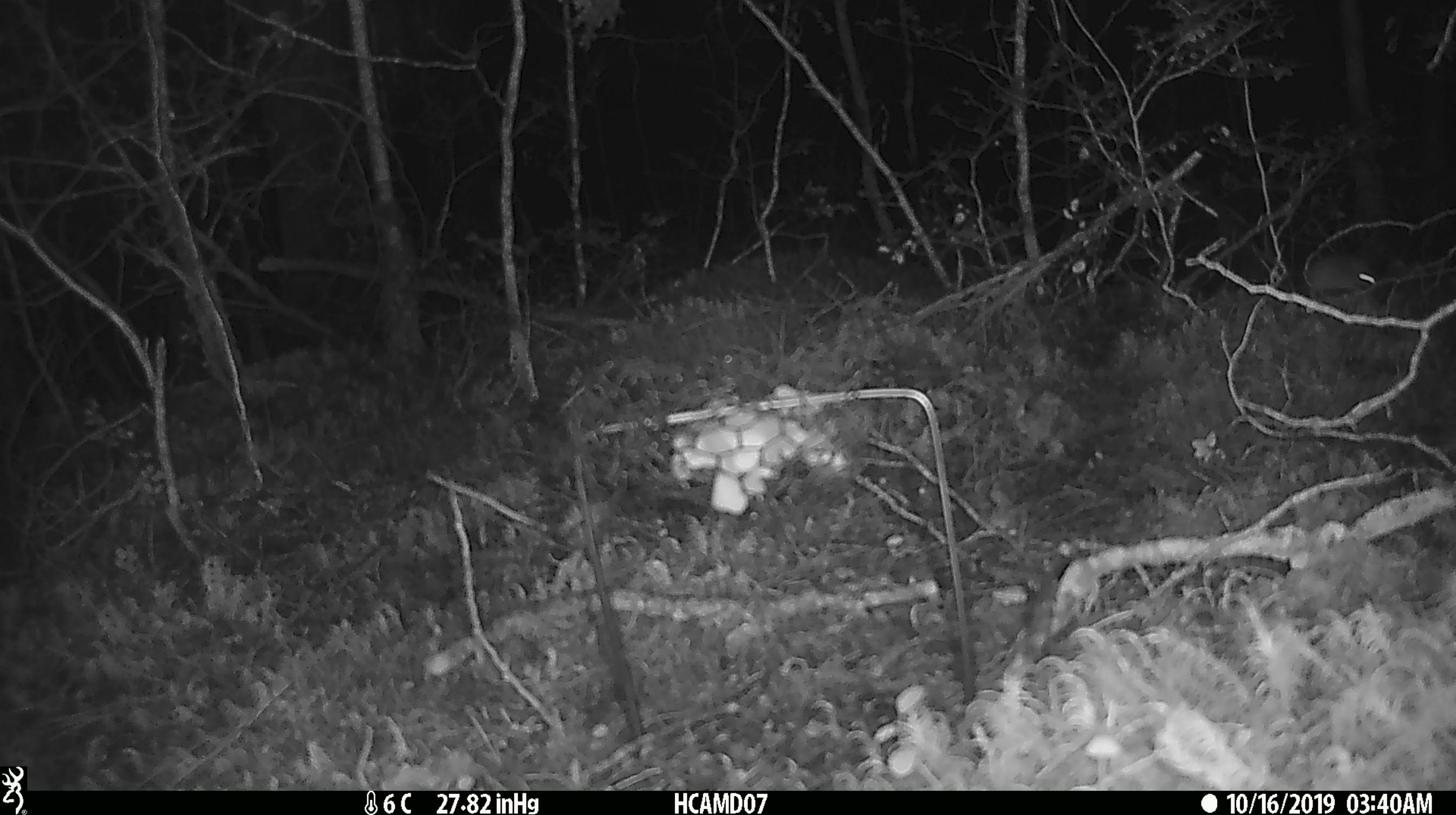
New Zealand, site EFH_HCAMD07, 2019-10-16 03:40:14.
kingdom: Animalia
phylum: Chordata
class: Mammalia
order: Rodentia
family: Muridae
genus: Mus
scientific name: Mus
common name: mouse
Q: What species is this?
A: Mouse (Mus).